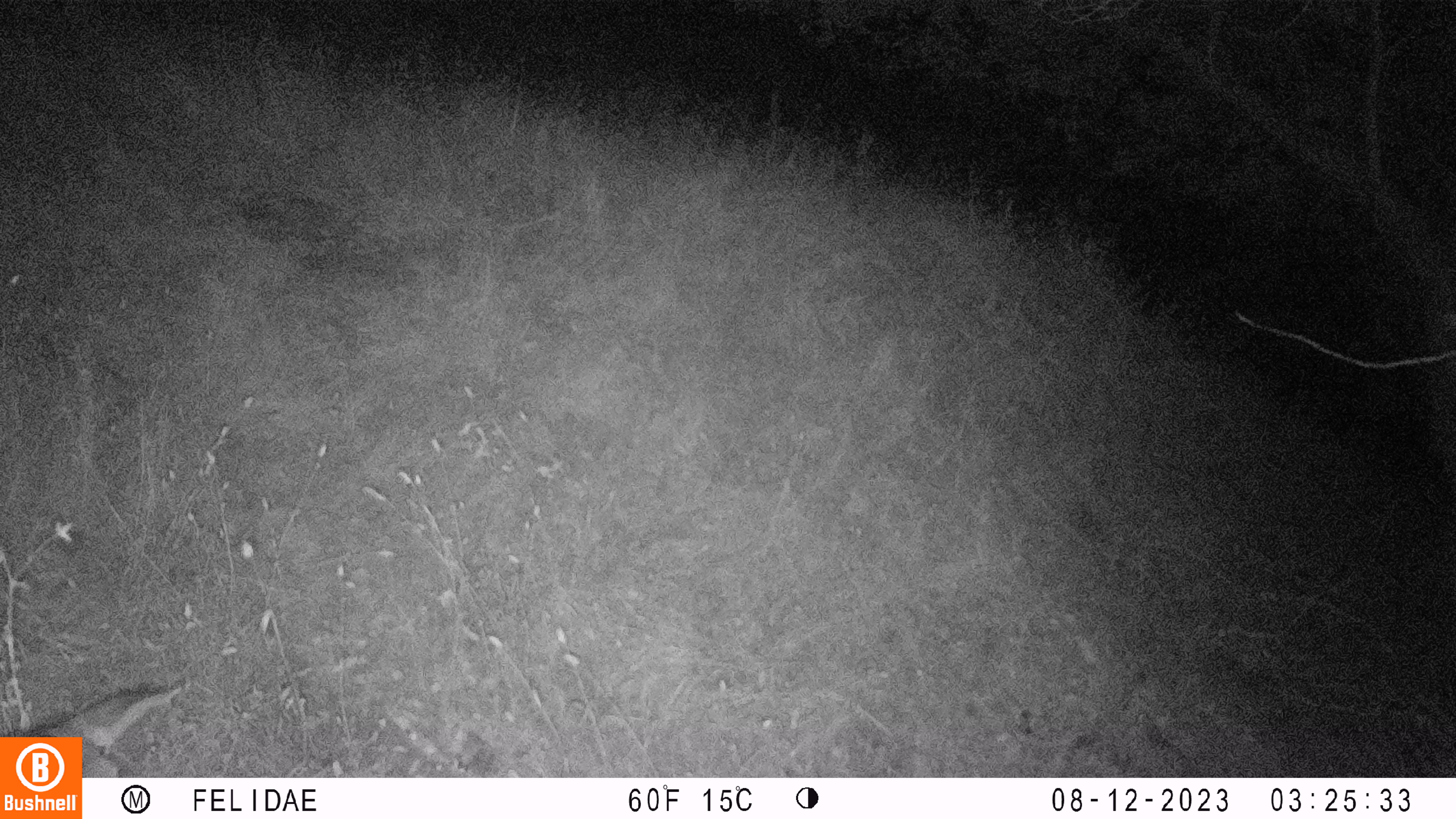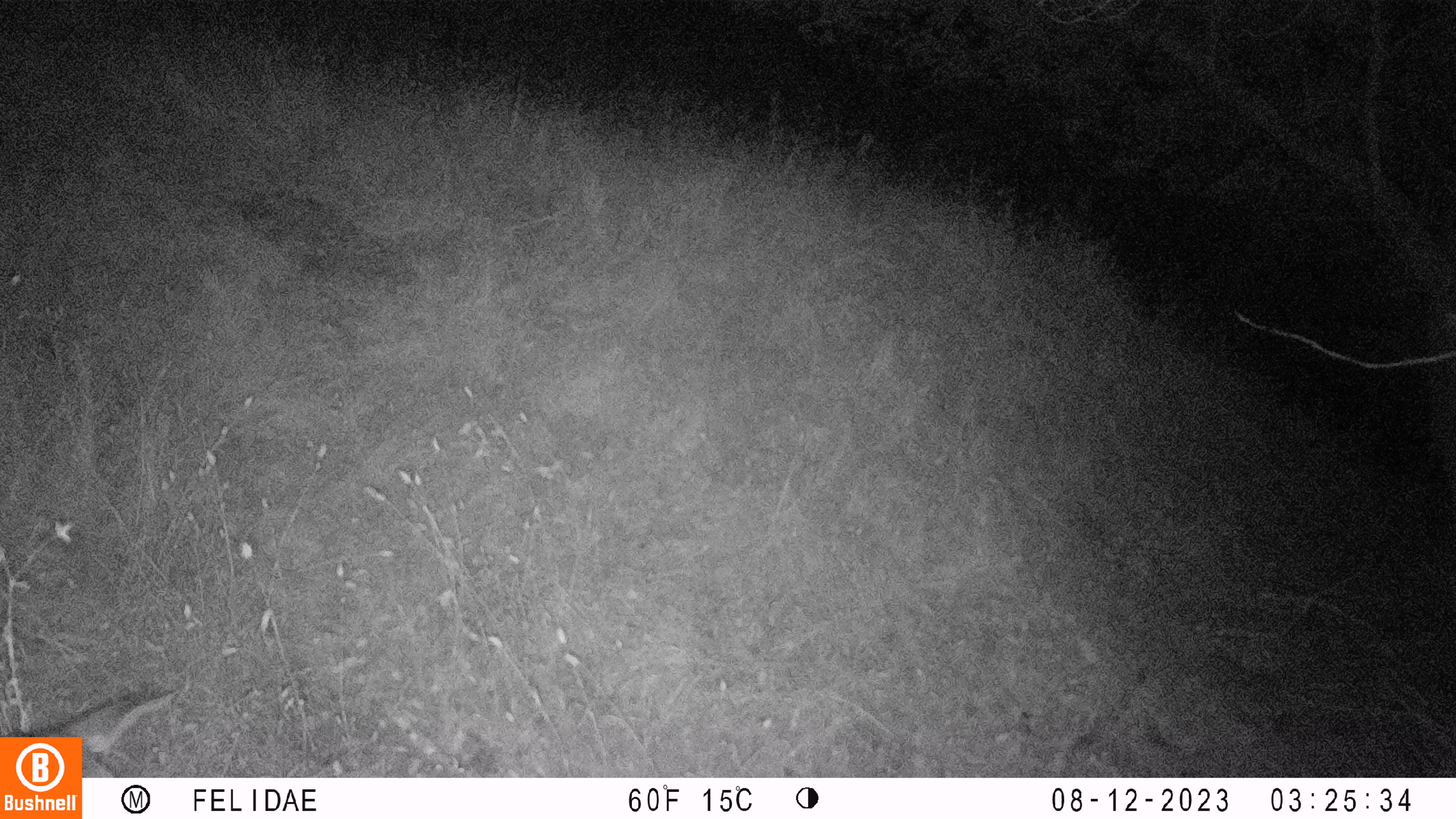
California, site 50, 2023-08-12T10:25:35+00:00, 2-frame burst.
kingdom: Animalia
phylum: Chordata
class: Mammalia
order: Artiodactyla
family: Cervidae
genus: Odocoileus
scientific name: Odocoileus hemionus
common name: mule deer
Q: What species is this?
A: Mule deer (Odocoileus hemionus).